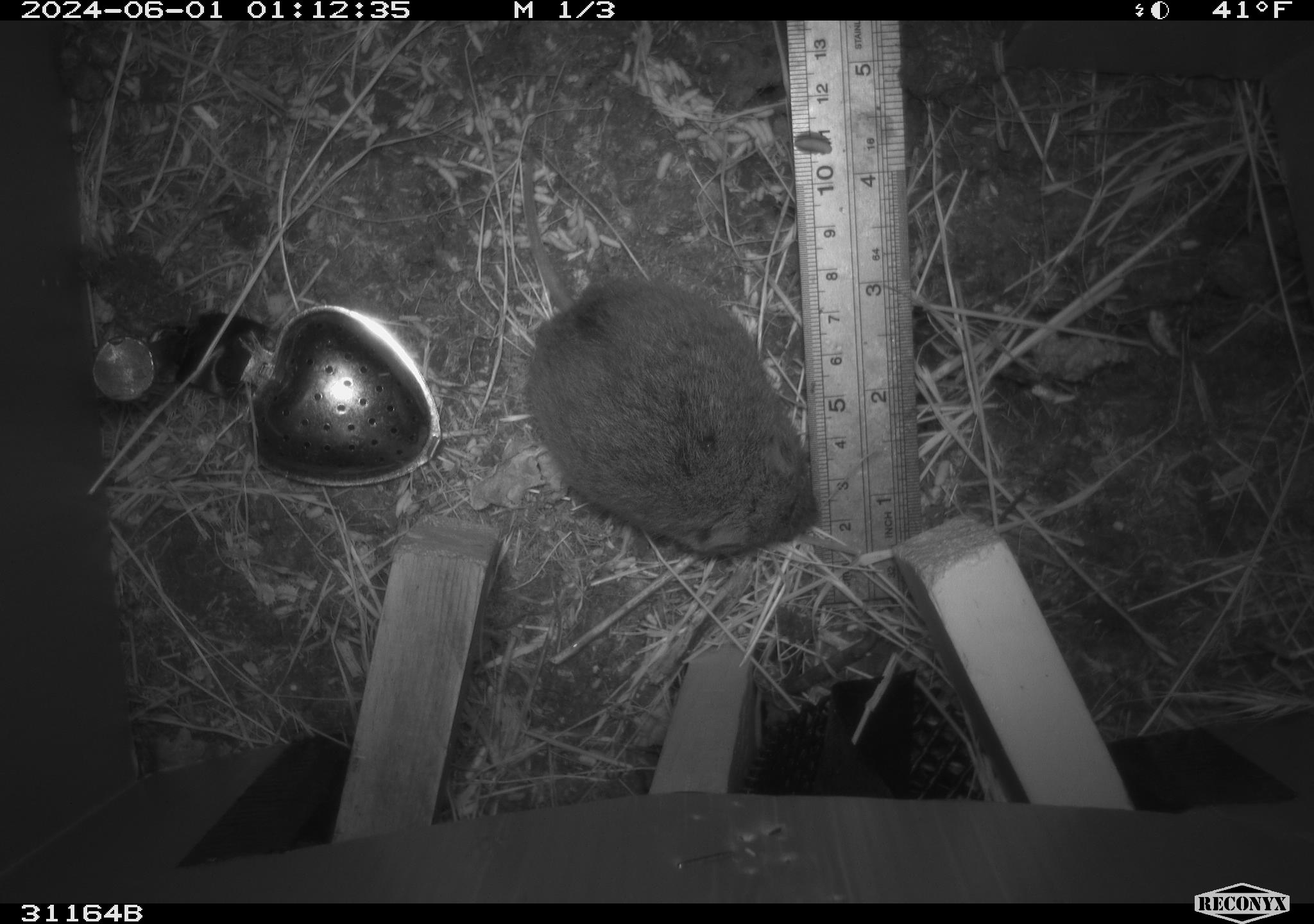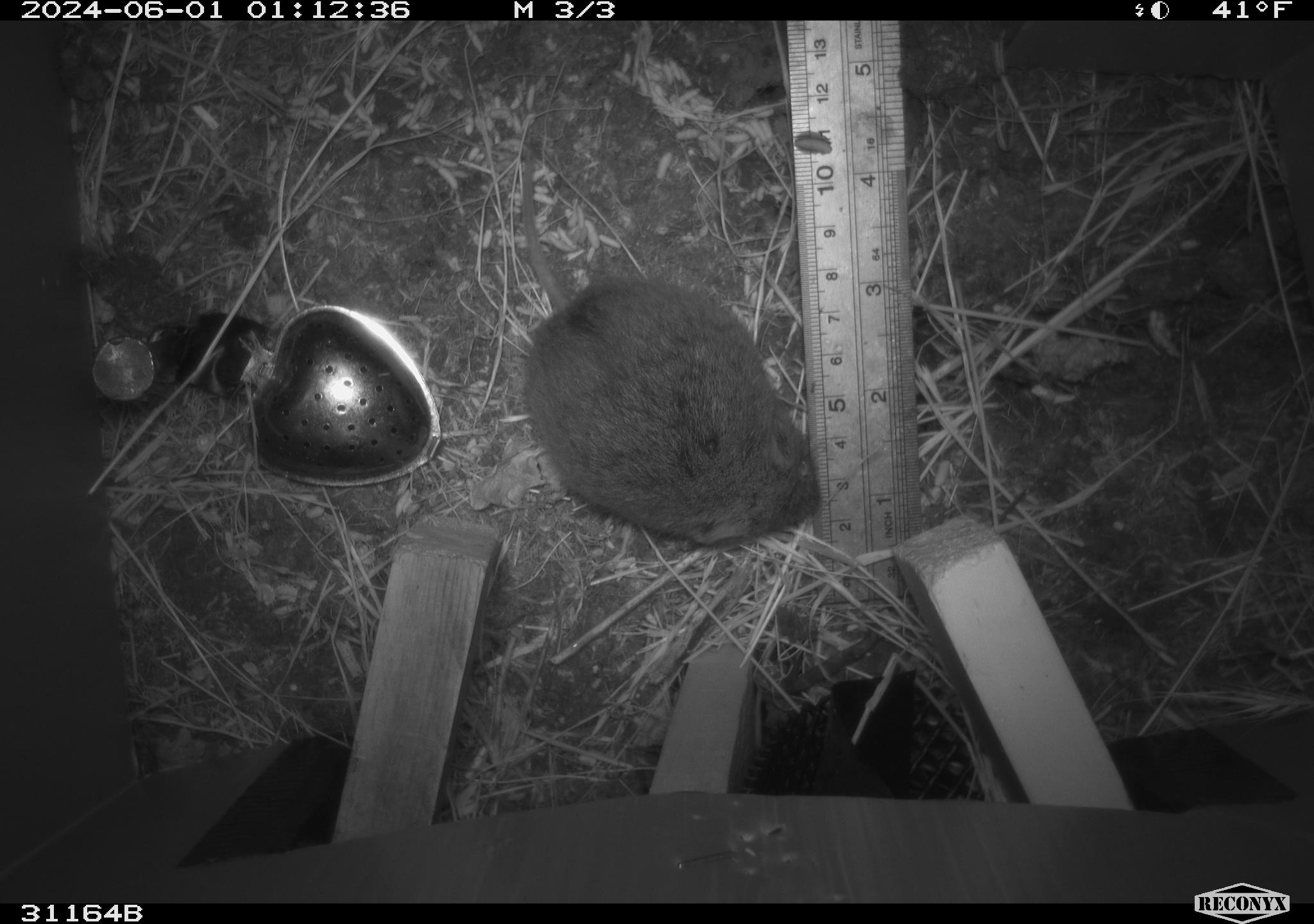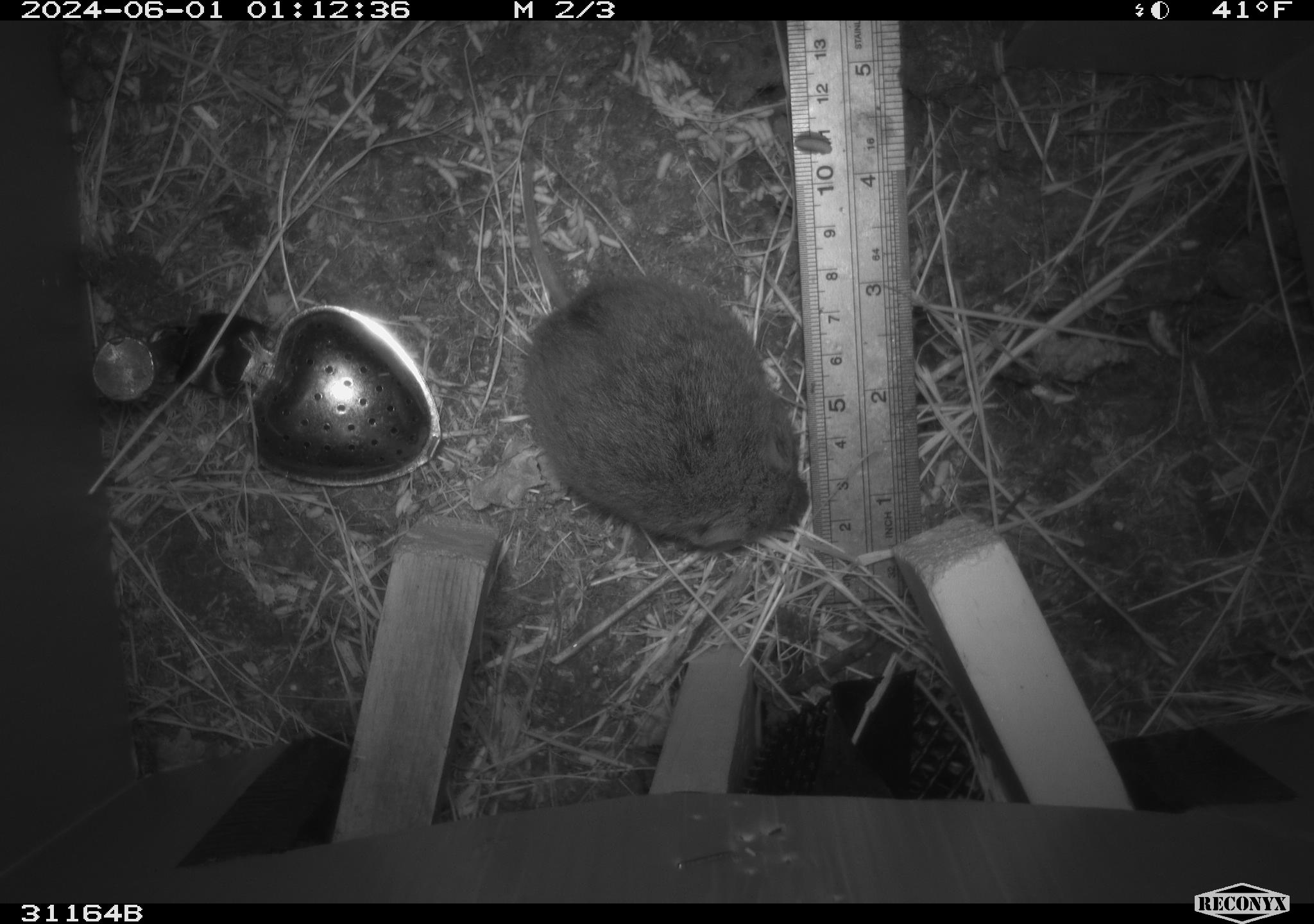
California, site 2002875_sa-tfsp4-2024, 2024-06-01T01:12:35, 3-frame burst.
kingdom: Animalia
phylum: Chordata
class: Mammalia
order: Rodentia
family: Cricetidae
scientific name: Arvicolinae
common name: voles, lemmings, and muskrats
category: arvicolinae subfamily